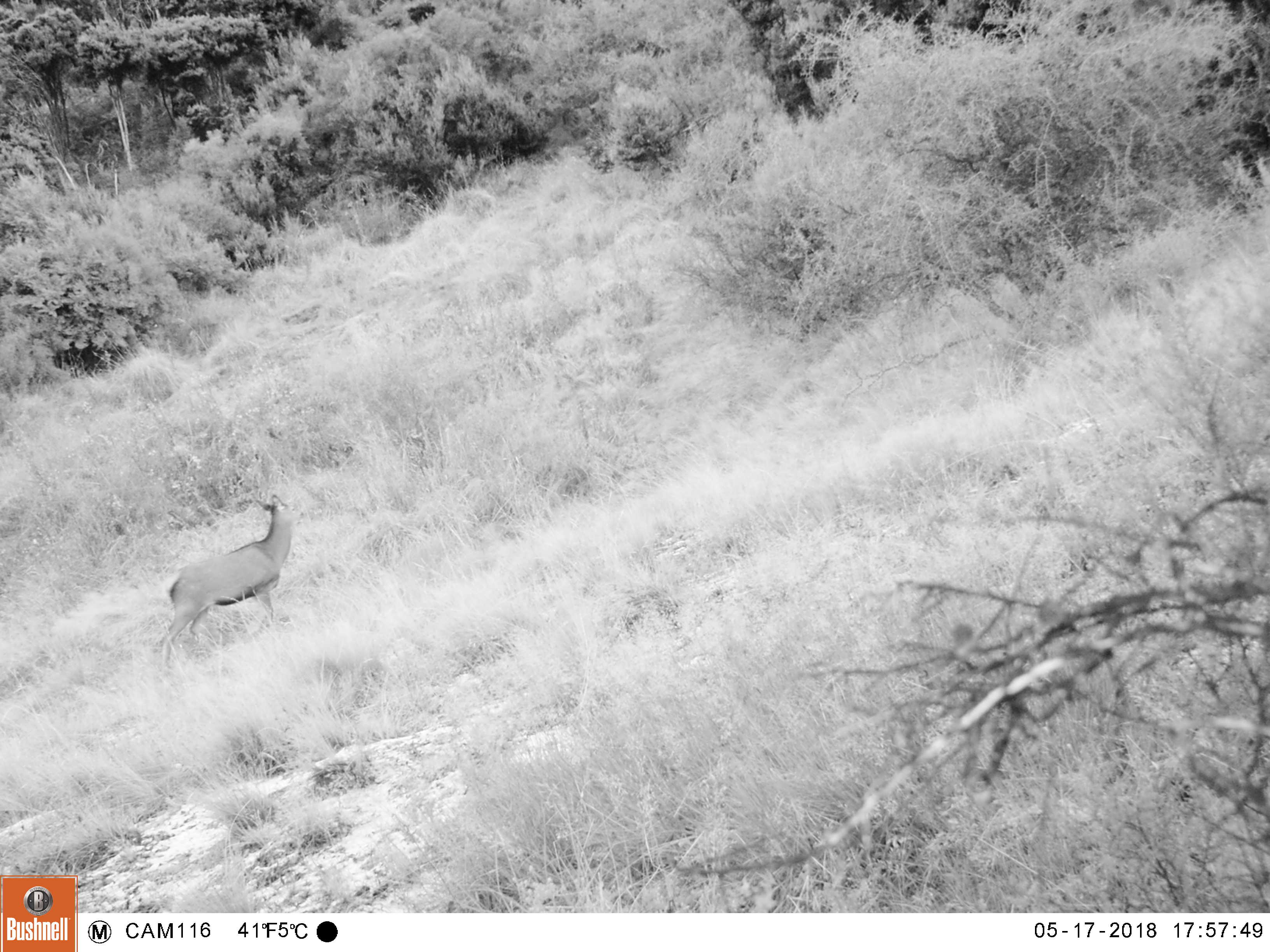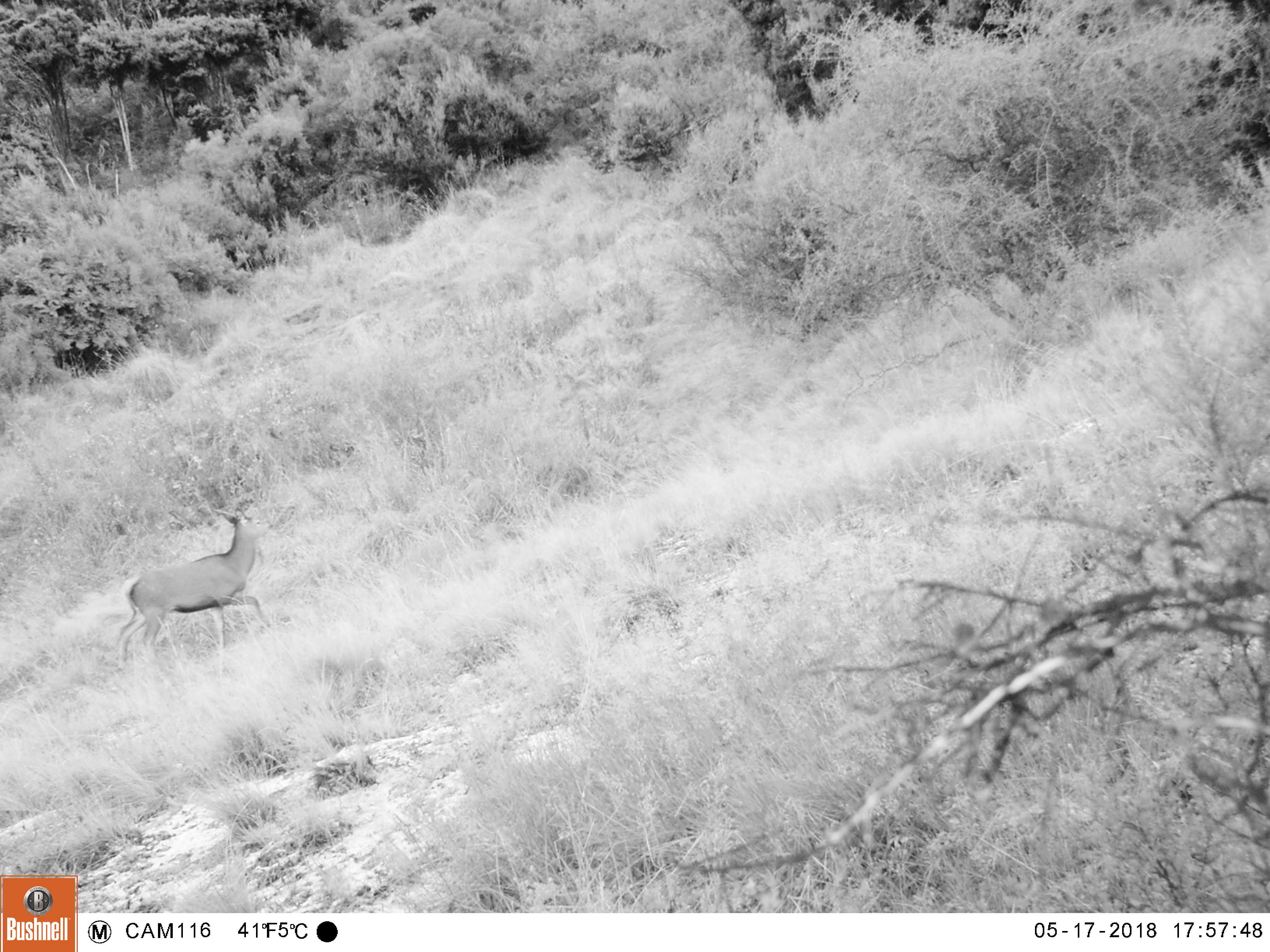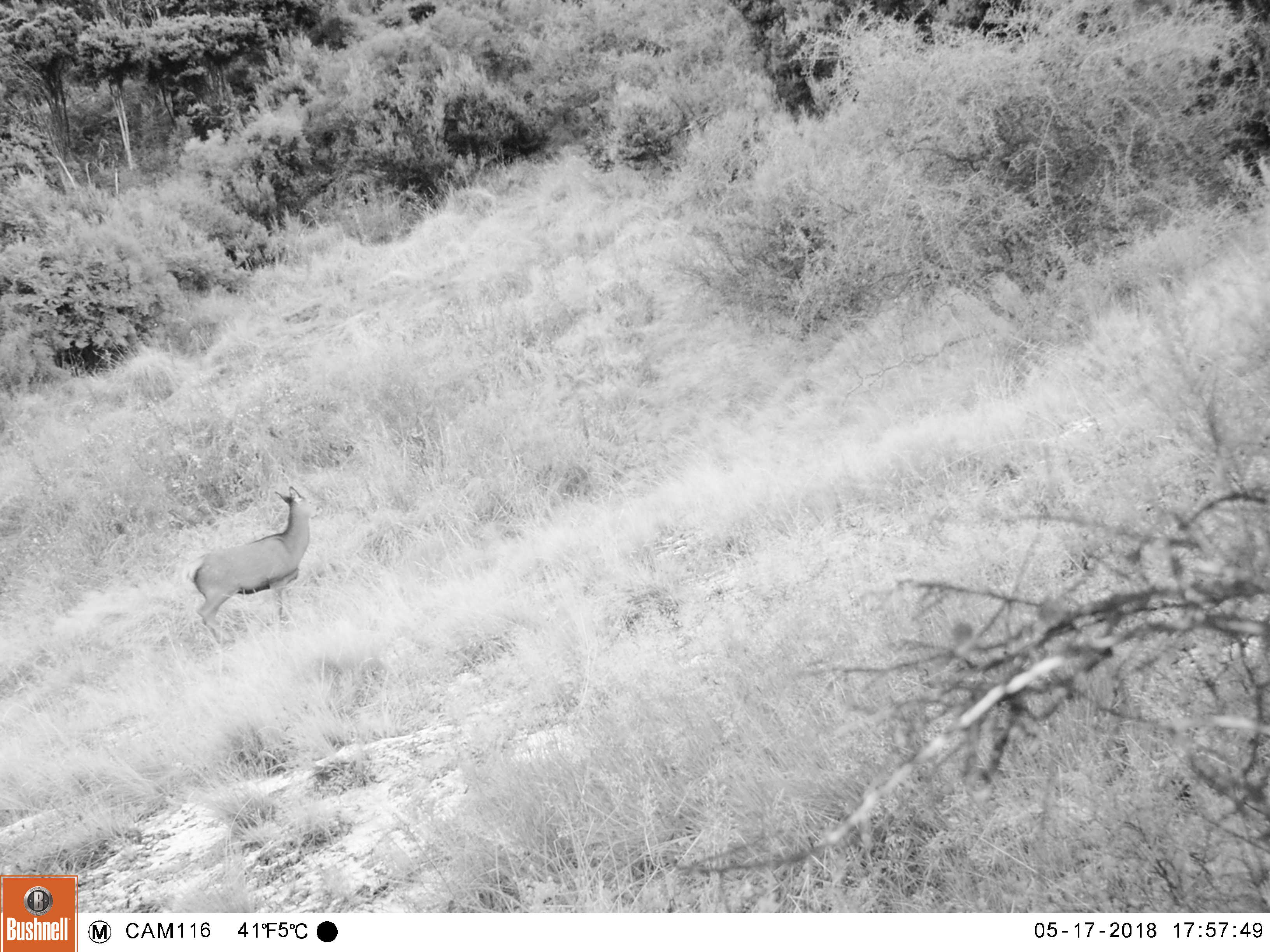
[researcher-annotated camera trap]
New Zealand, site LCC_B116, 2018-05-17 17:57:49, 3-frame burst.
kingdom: Animalia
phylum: Chordata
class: Mammalia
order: Artiodactyla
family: Cervidae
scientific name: Cervidae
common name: deer